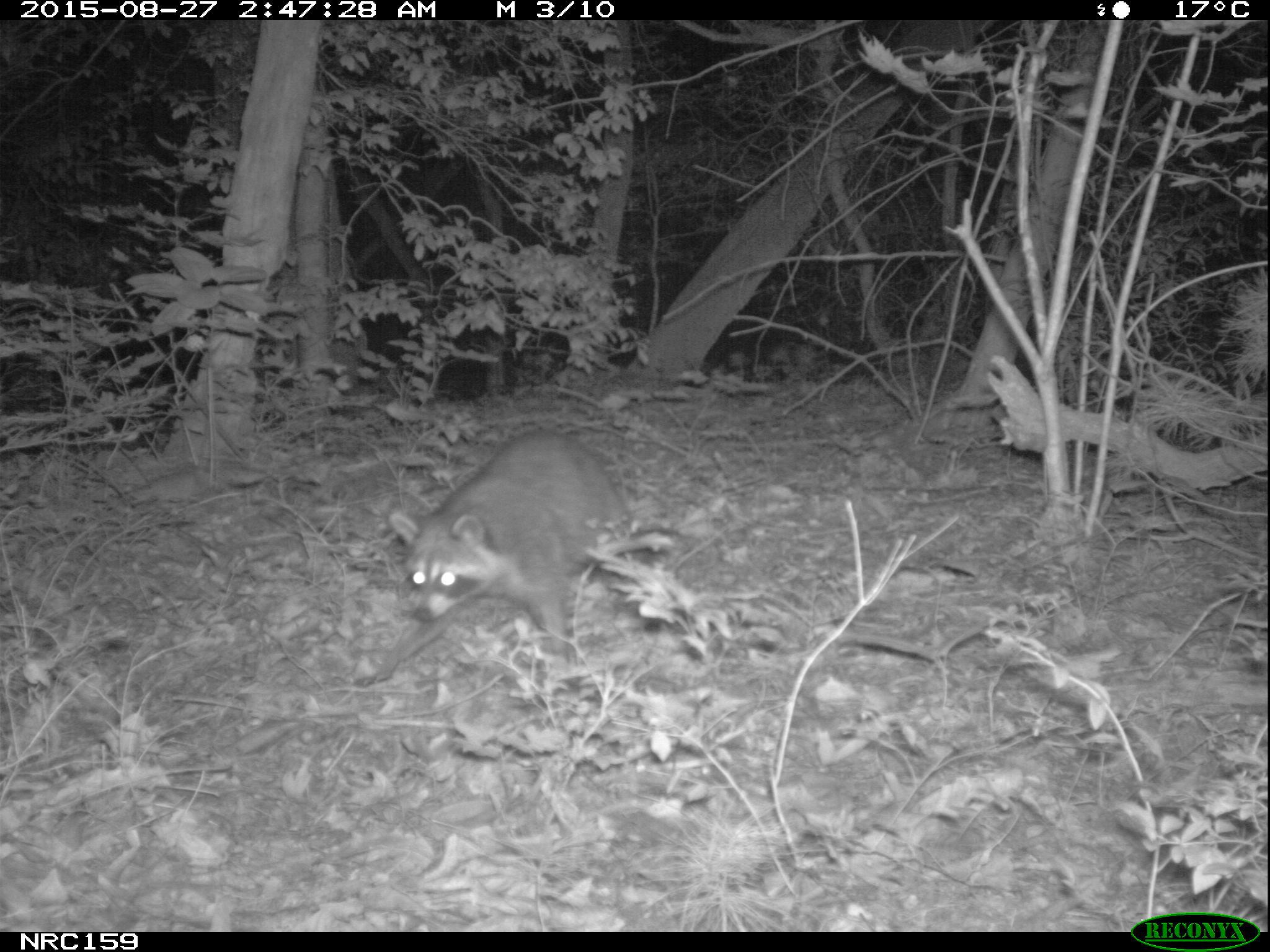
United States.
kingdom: Animalia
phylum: Chordata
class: Mammalia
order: Carnivora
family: Procyonidae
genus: Procyon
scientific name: Procyon lotor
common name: northern raccoon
Northern Raccoon (Procyon lotor).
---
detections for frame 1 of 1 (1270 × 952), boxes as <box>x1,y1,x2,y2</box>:
Northern Raccoon: <box>356,420,644,690</box>